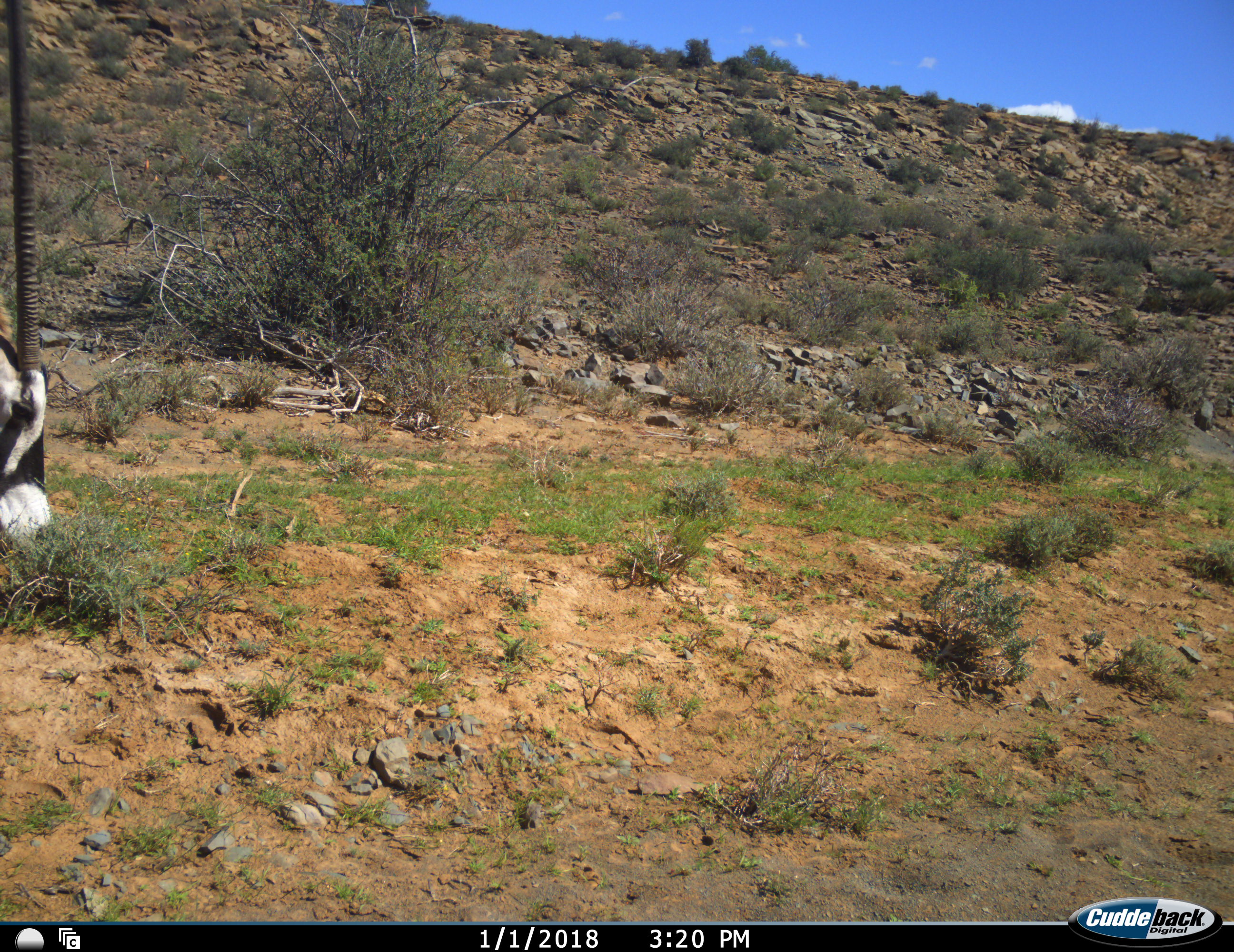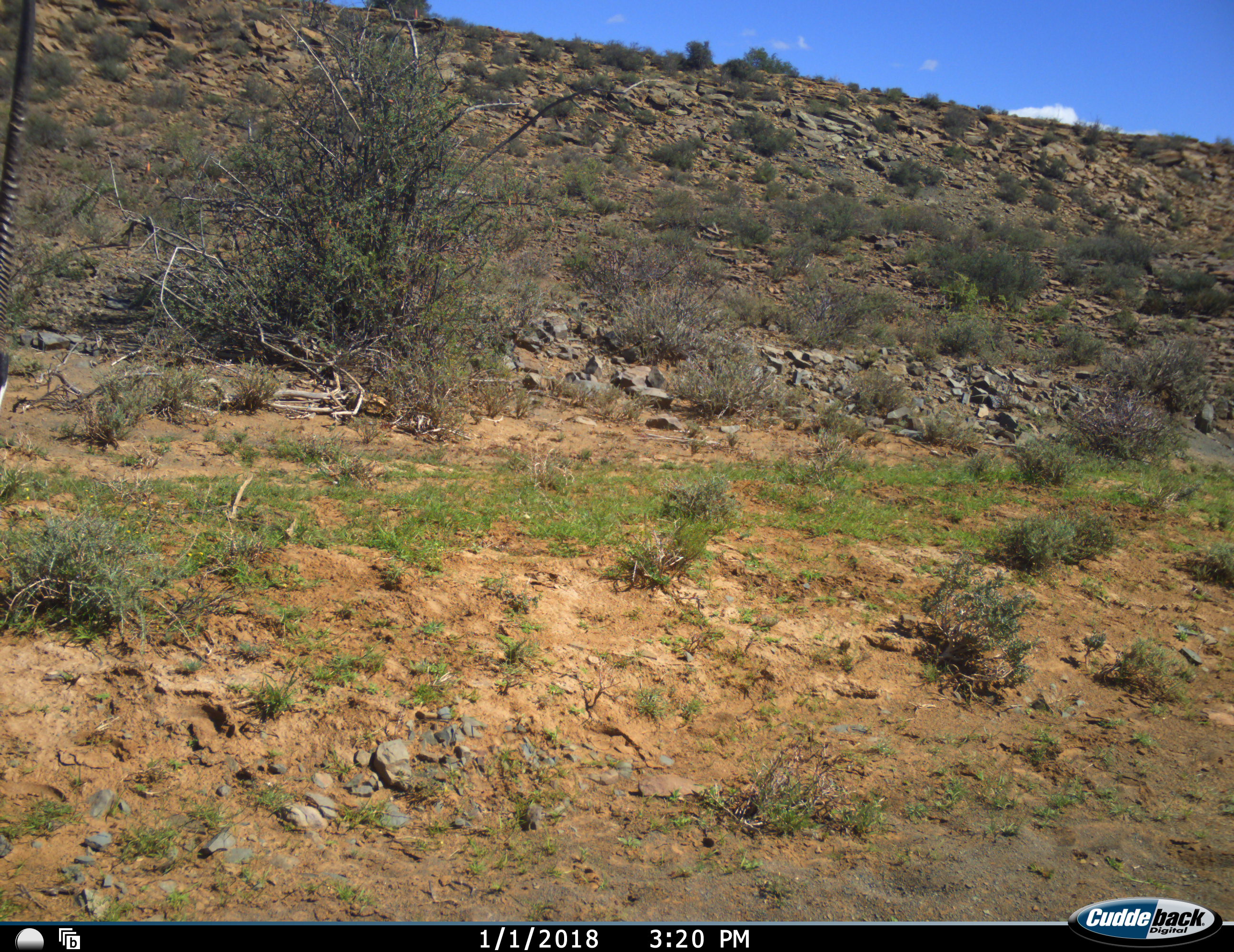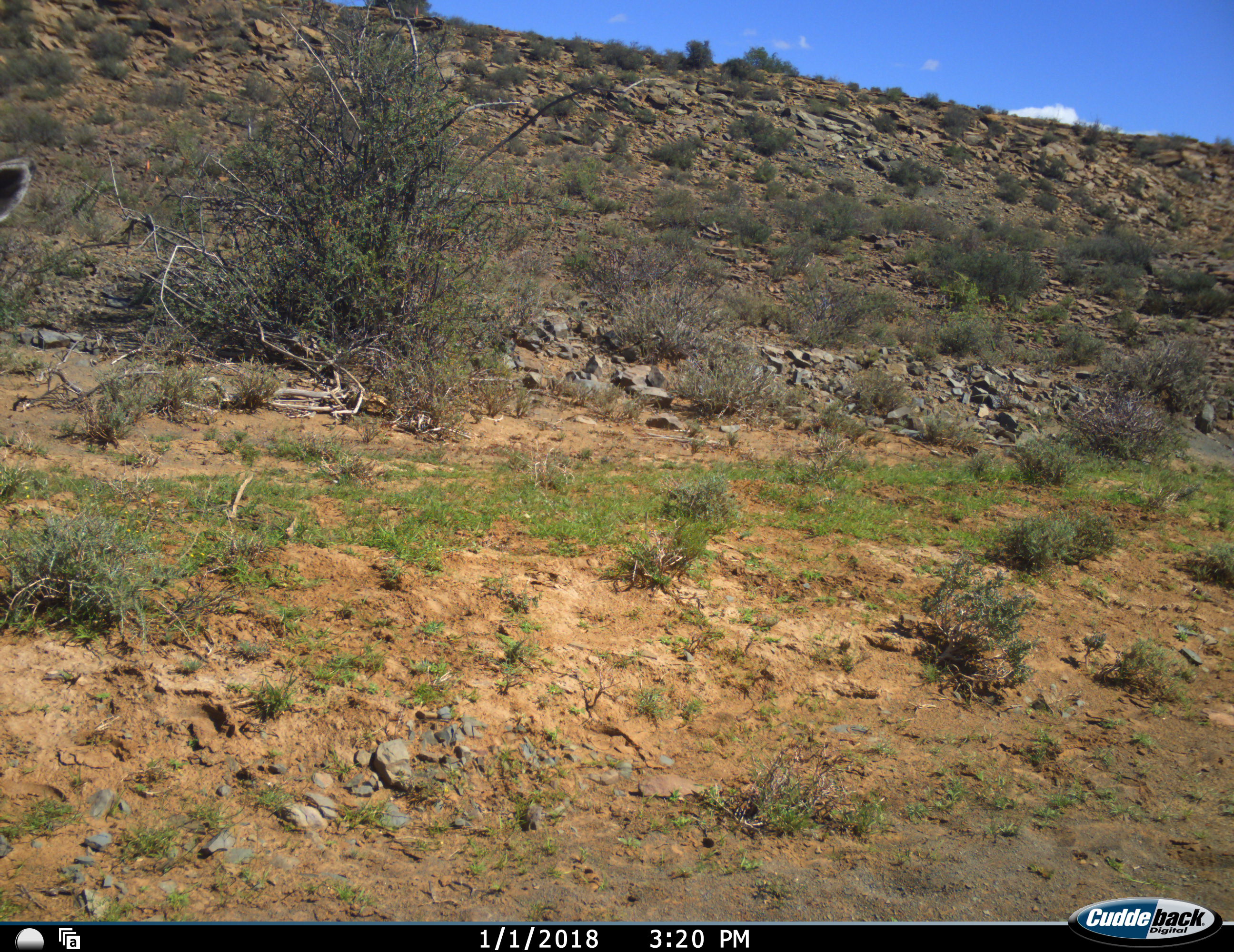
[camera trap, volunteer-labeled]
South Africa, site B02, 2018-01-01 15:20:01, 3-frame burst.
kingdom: Animalia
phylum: Chordata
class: Mammalia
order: Artiodactyla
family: Bovidae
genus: Oryx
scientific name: Oryx gazella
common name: gemsbok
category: gemsbokoryx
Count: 1.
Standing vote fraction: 30%.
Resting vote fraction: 0%.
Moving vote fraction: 70%.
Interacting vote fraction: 0%.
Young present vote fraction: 0%.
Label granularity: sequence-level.